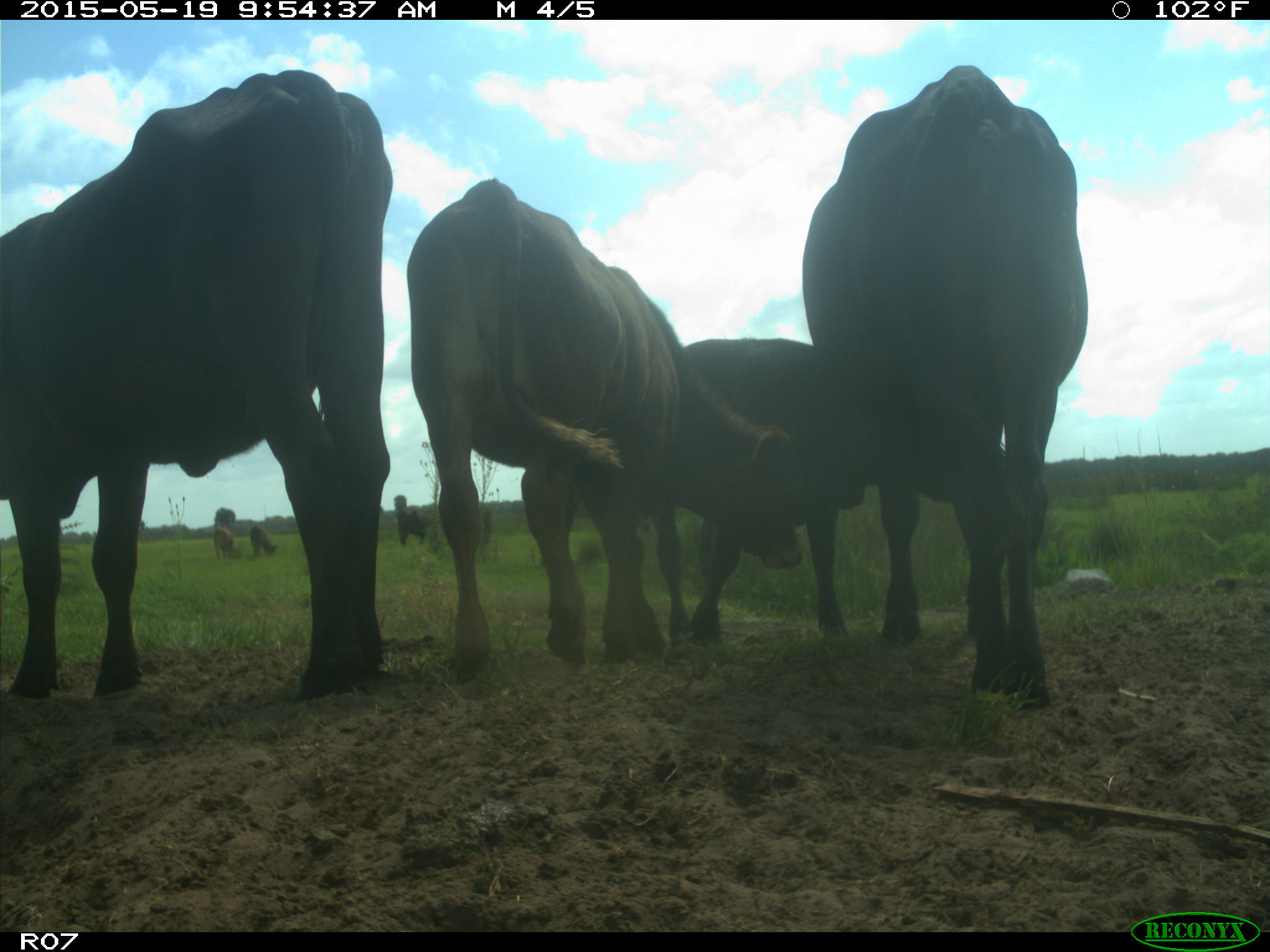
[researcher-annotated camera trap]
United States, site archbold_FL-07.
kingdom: Animalia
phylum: Chordata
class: Mammalia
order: Artiodactyla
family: Bovidae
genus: Bos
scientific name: Bos taurus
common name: domestic cow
Bos taurus (domestic cow).